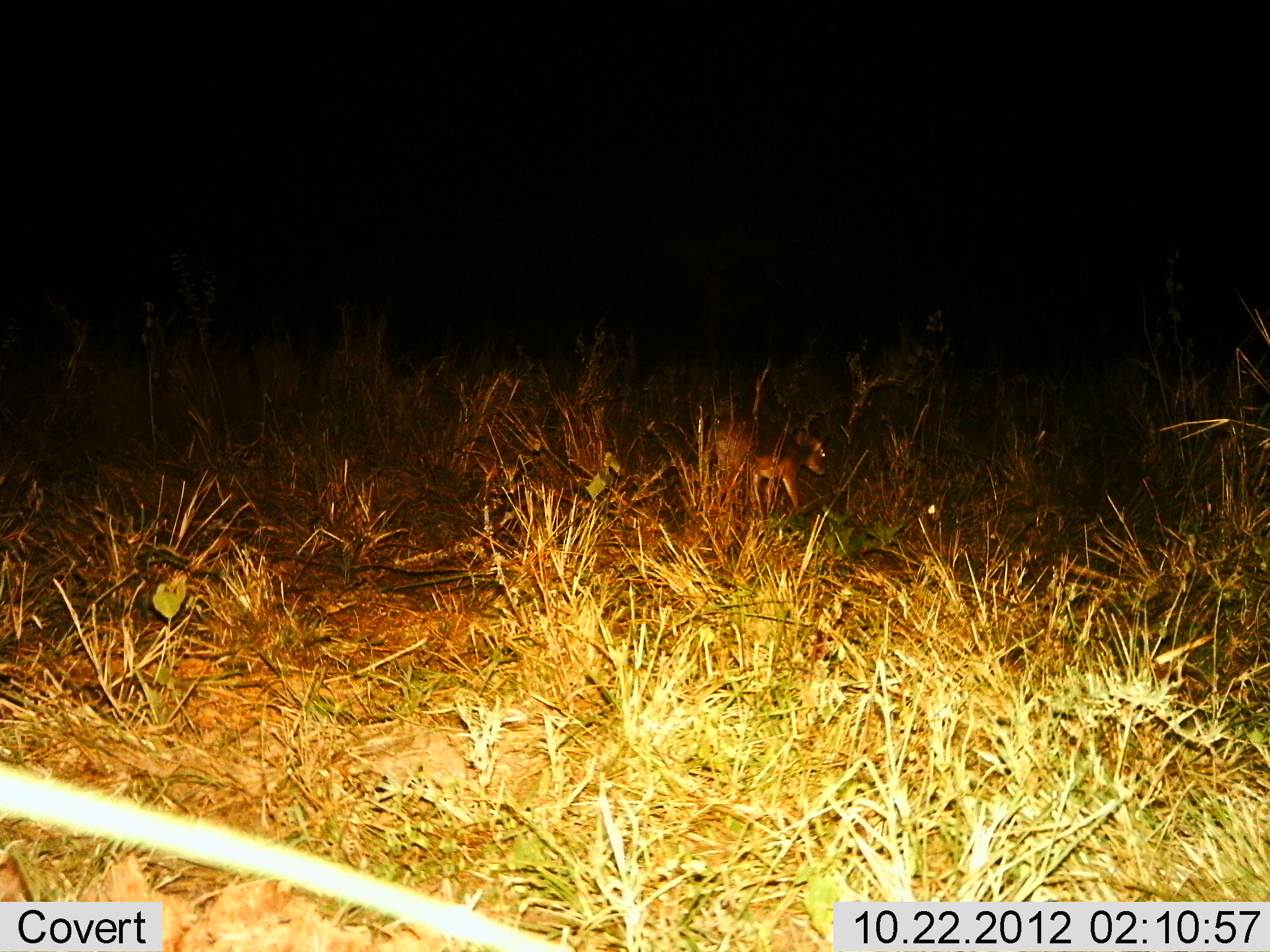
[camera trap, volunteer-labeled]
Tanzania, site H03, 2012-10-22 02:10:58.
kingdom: Animalia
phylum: Chordata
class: Mammalia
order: Artiodactyla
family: Bovidae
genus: Madoqua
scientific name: Madoqua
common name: dikdik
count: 1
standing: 90%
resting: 0%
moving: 10%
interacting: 0%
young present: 20%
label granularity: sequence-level